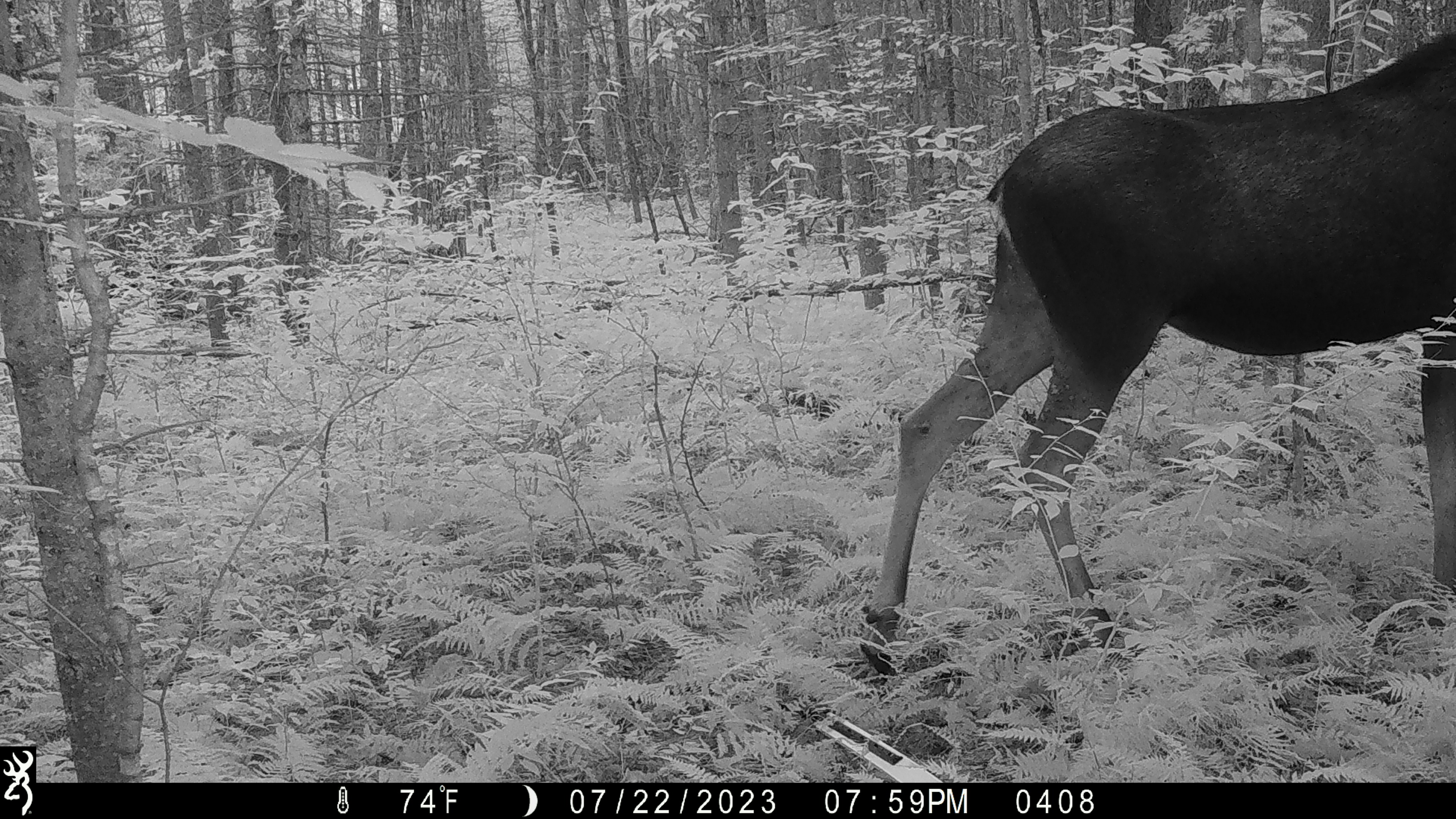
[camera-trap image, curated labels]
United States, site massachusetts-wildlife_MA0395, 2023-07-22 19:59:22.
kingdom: Animalia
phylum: Chordata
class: Mammalia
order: Artiodactyla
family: Cervidae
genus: Alces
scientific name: Alces alces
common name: moose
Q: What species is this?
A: Moose (Alces alces).